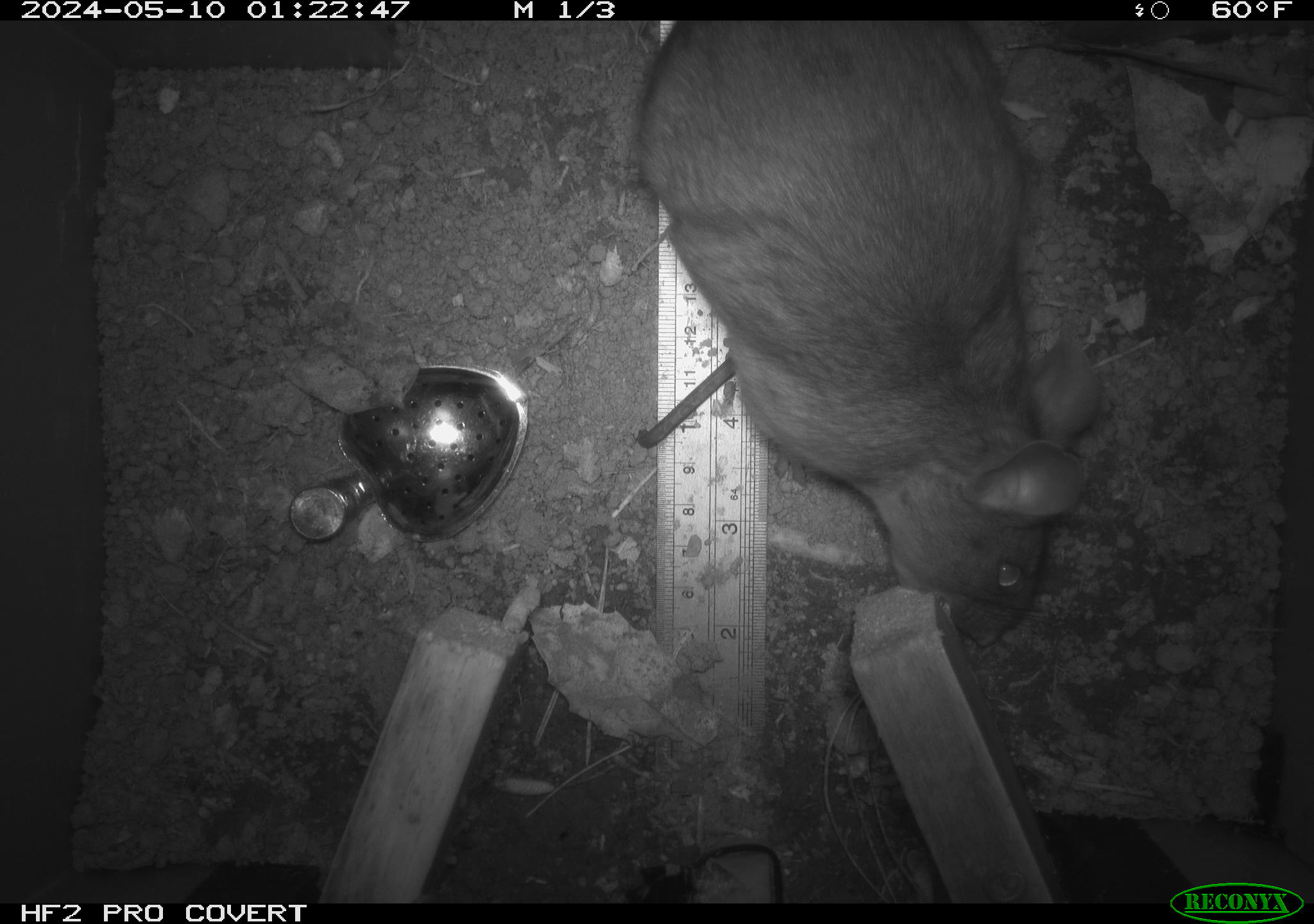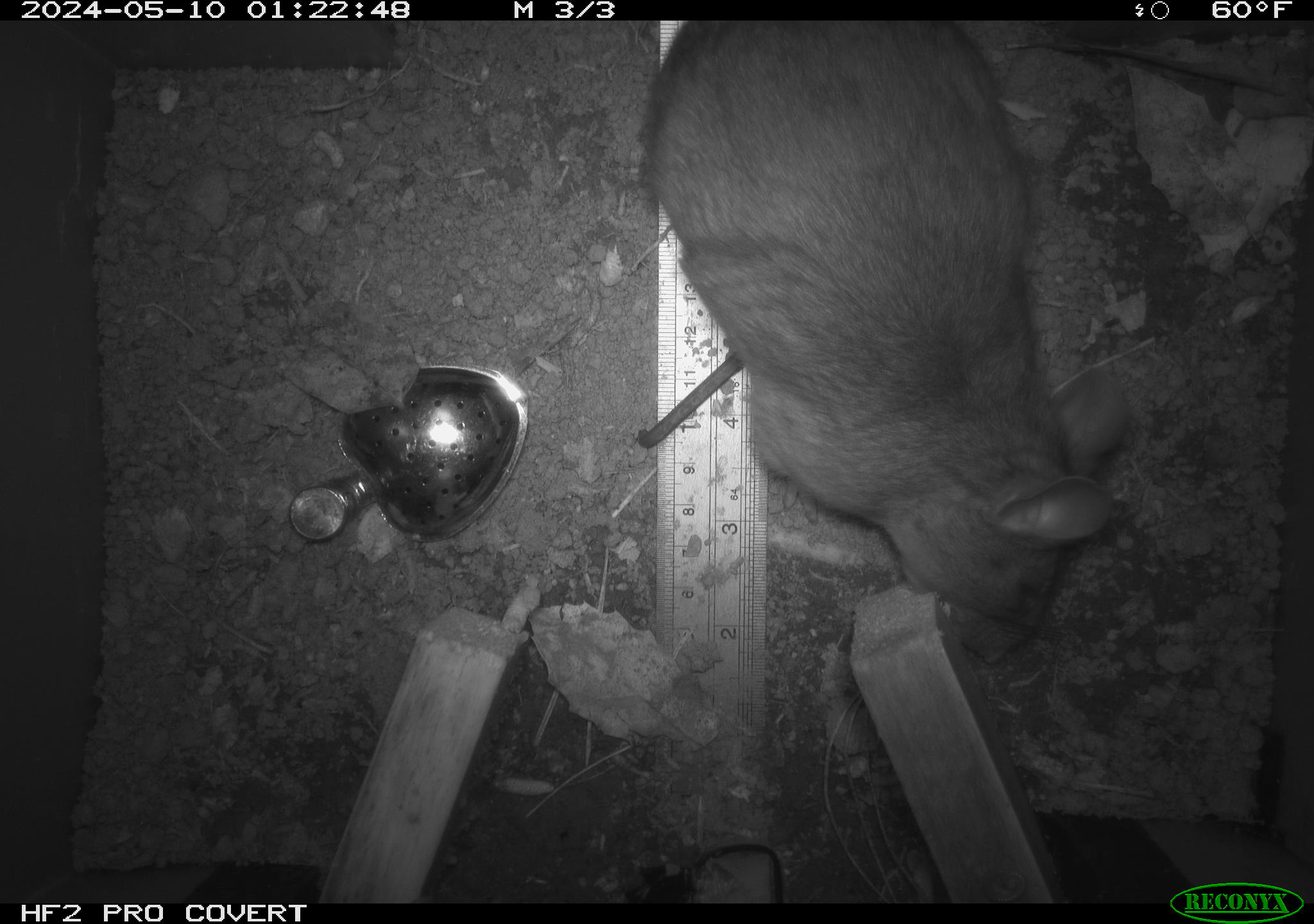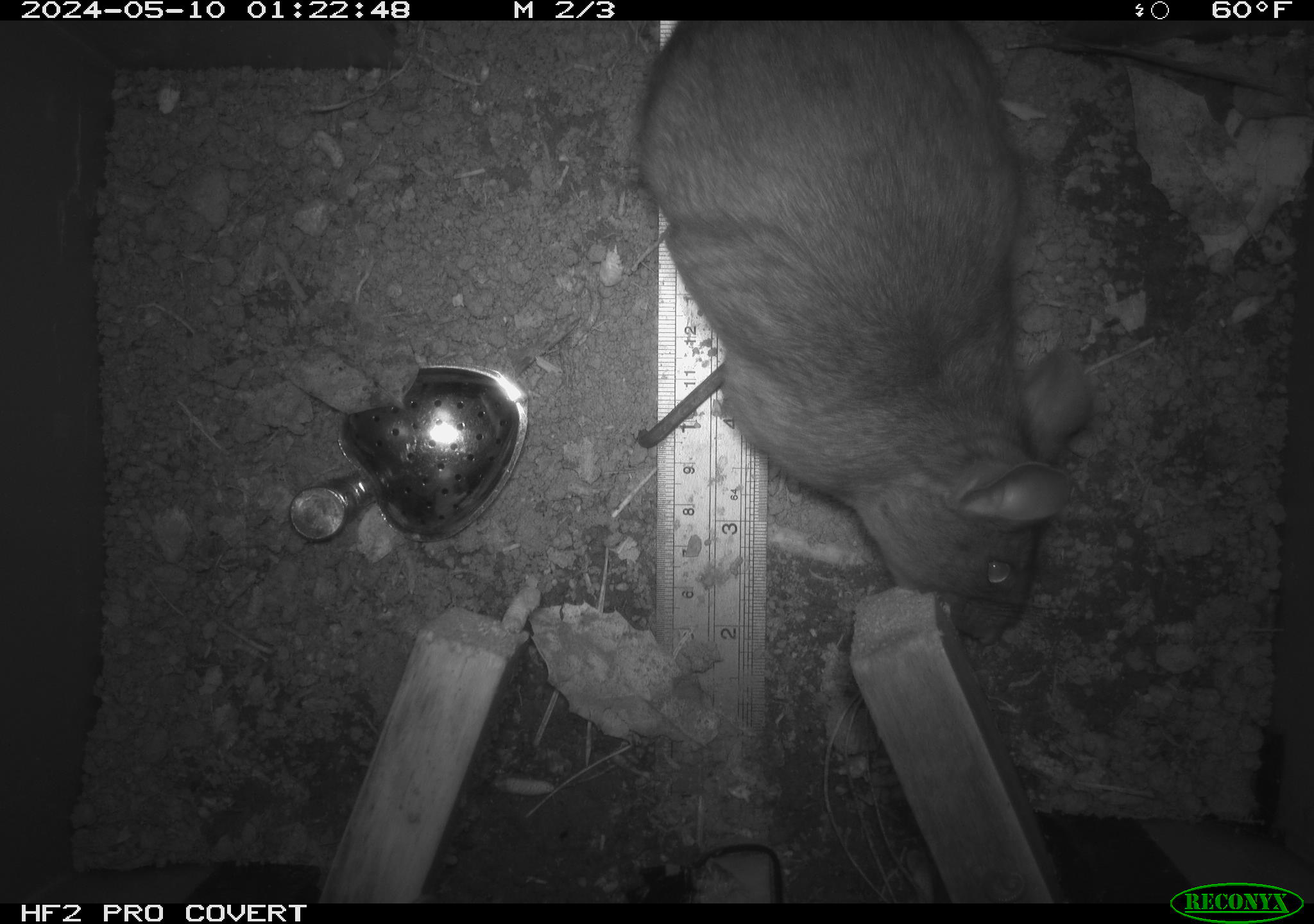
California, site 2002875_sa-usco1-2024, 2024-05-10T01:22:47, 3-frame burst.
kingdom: Animalia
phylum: Chordata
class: Mammalia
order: Rodentia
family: Cricetidae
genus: Neotoma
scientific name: Neotoma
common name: pack rat or woodrat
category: neotoma species